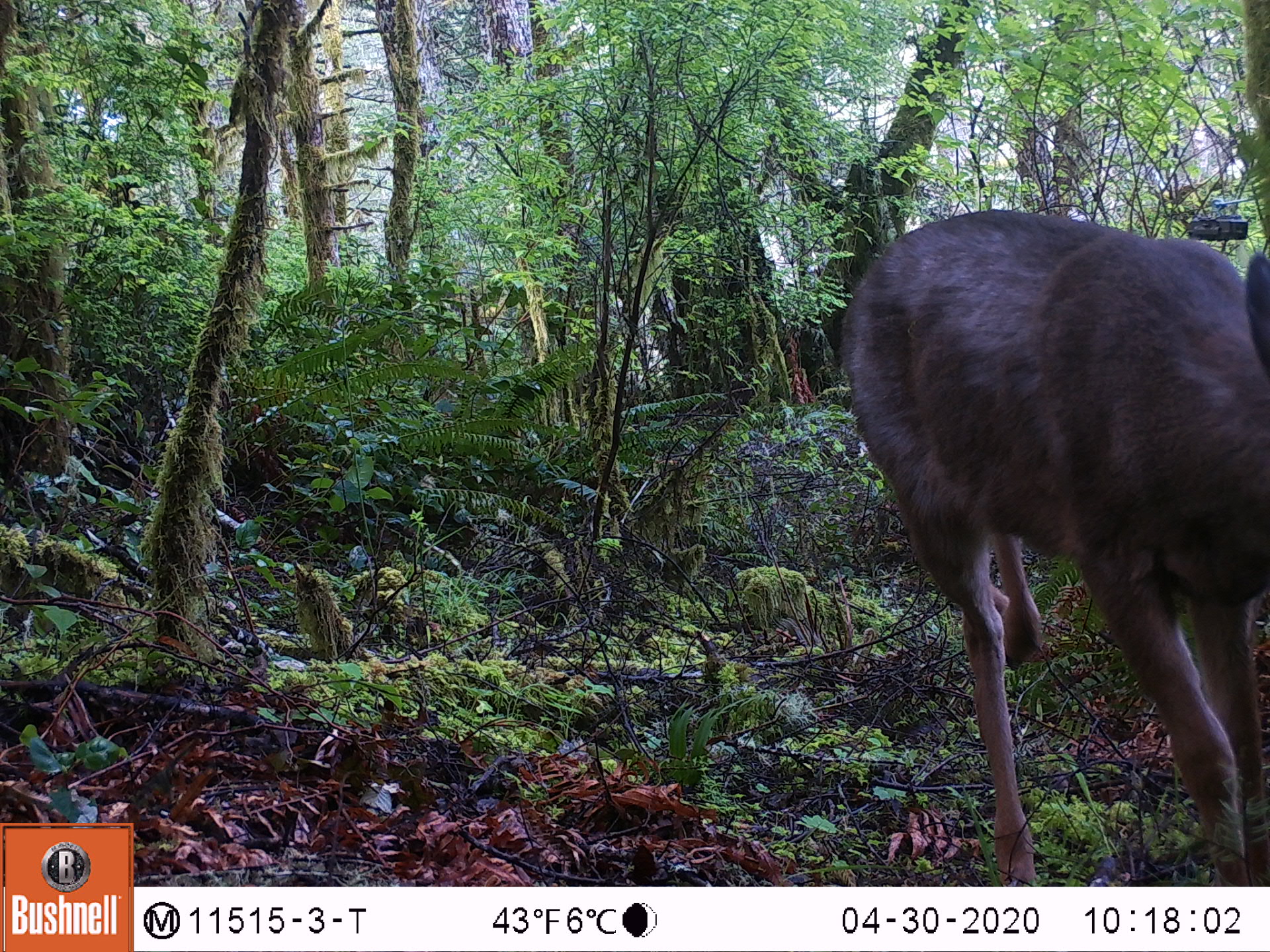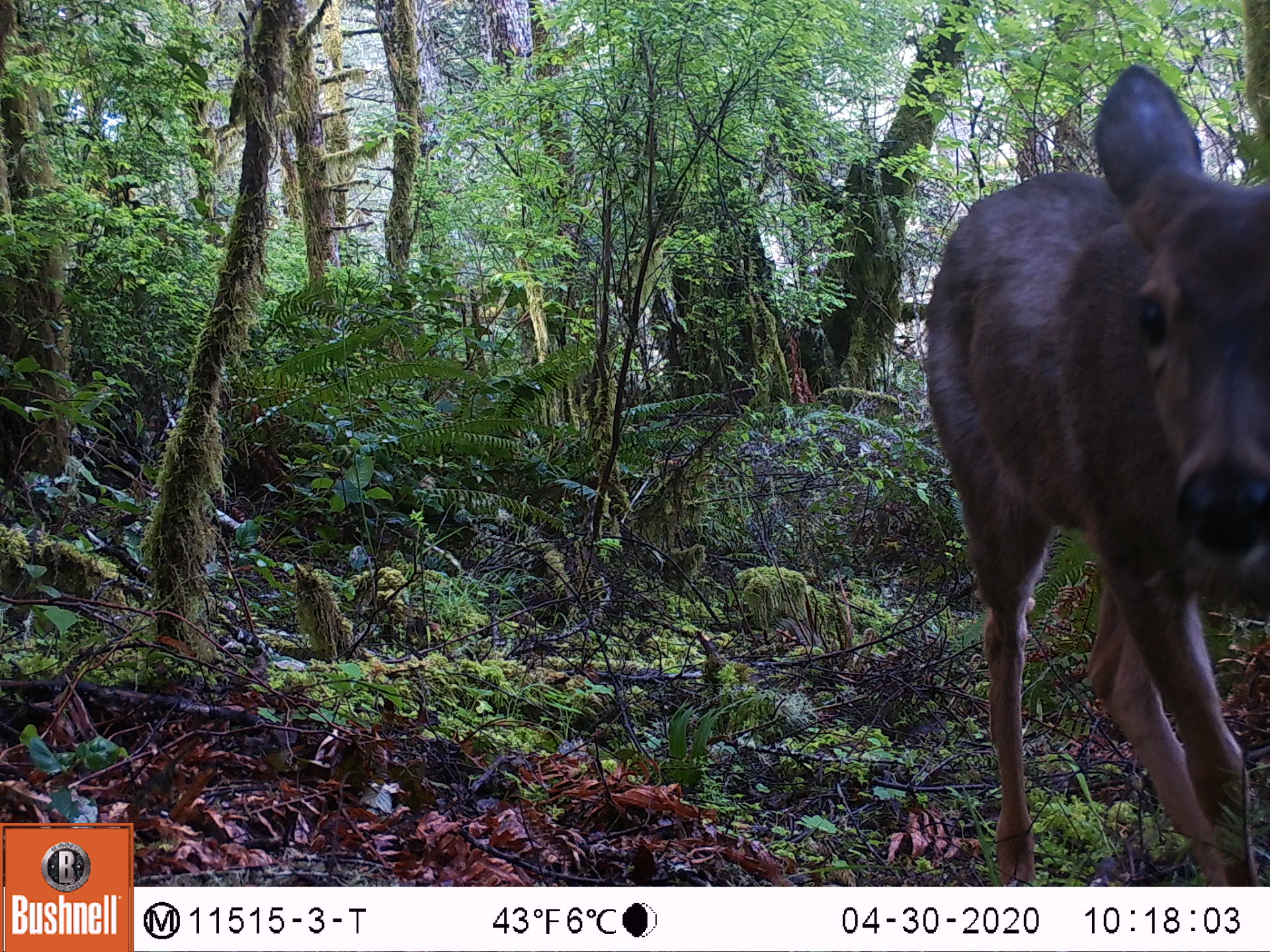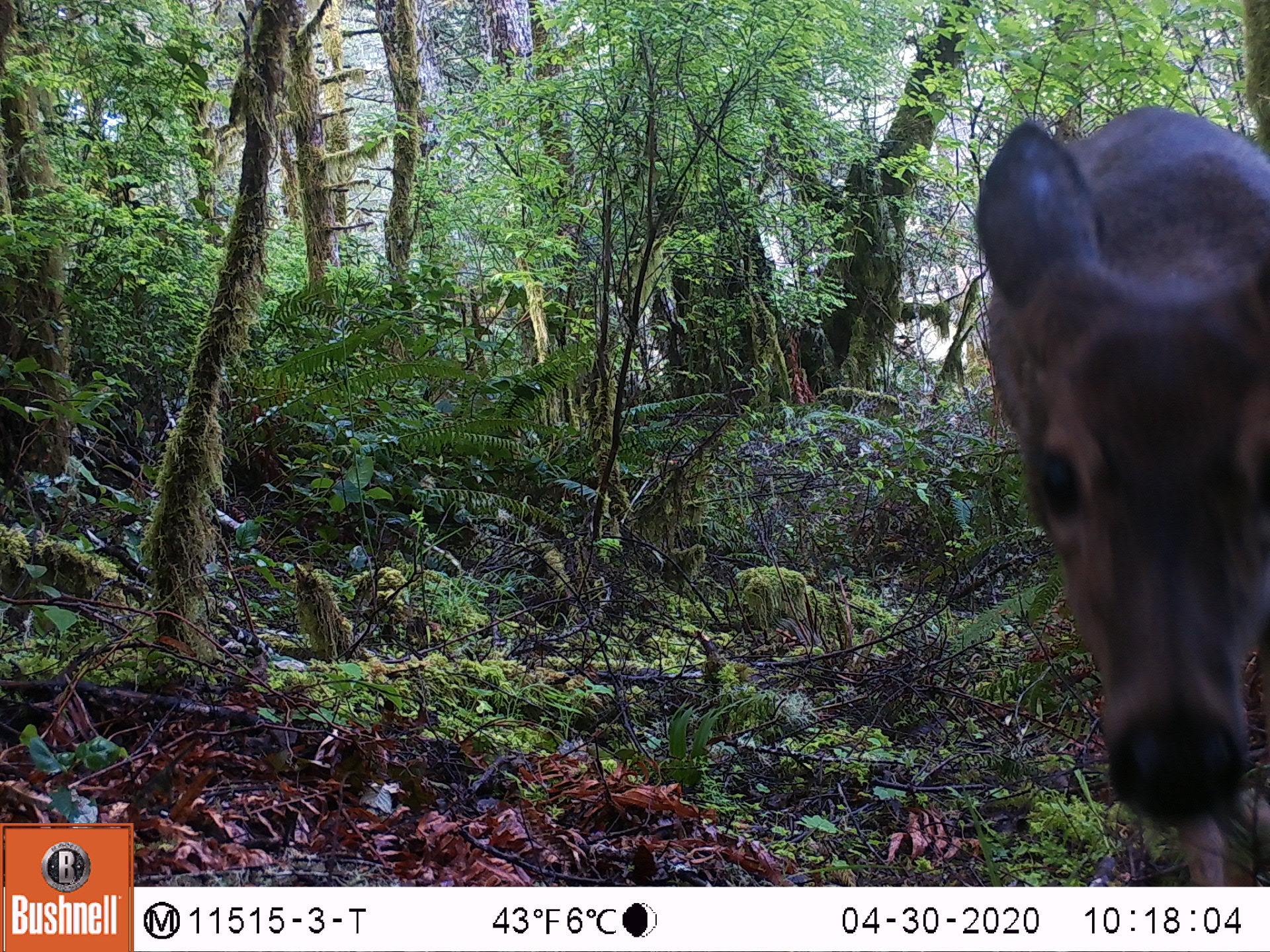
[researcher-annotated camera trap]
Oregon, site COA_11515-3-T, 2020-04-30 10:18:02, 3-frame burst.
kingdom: Animalia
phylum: Chordata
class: Mammalia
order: Artiodactyla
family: Cervidae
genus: Odocoileus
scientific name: Odocoileus hemionus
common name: black-tailed deer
Black-tailed deer (Odocoileus hemionus).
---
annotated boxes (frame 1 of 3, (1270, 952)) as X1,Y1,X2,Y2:
black-tailed deer: 841,181,1266,871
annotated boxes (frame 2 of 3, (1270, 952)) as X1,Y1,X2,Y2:
black-tailed deer: 913,53,1268,875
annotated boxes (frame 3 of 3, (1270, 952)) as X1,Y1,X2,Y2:
black-tailed deer: 962,75,1262,860